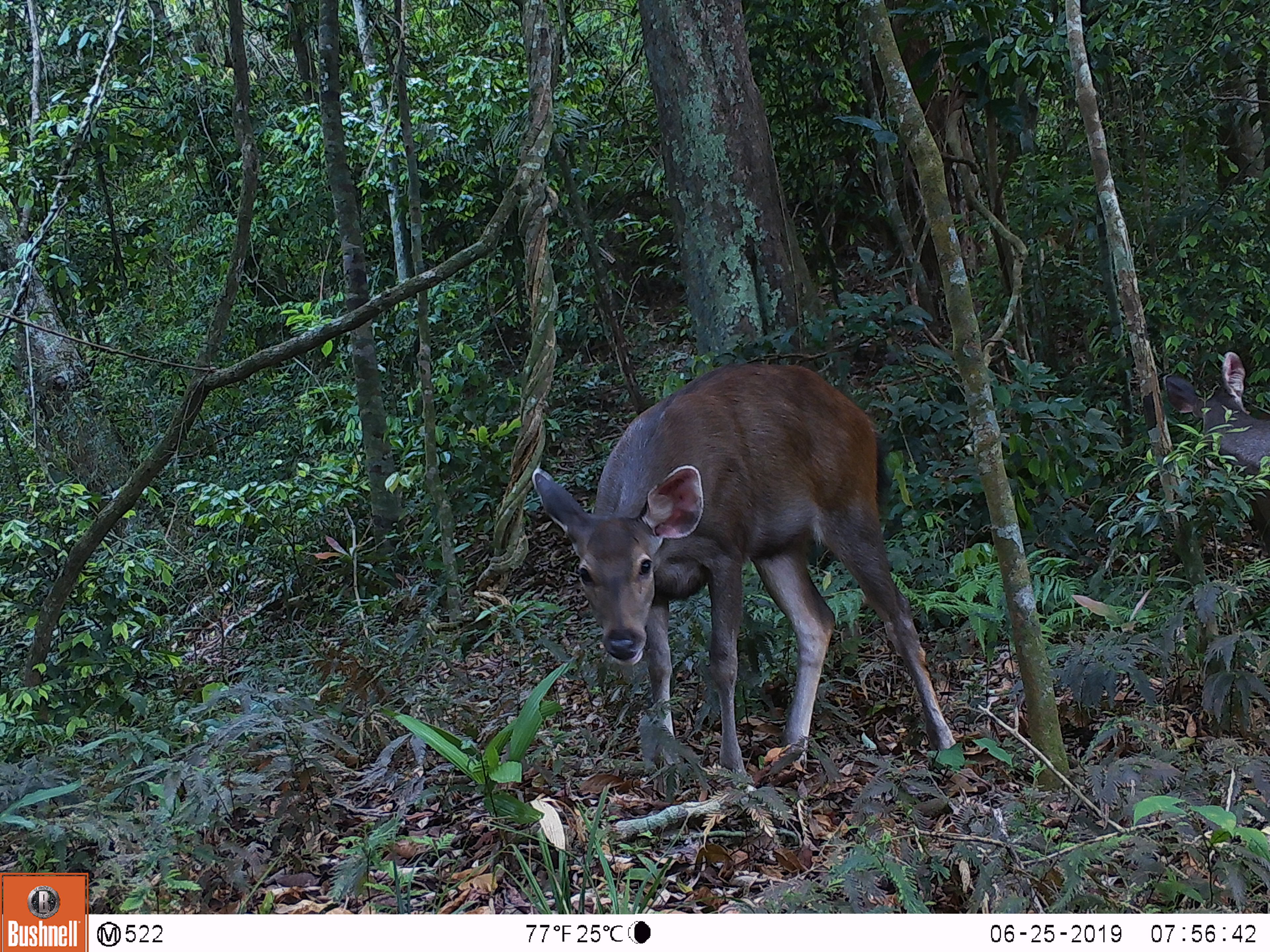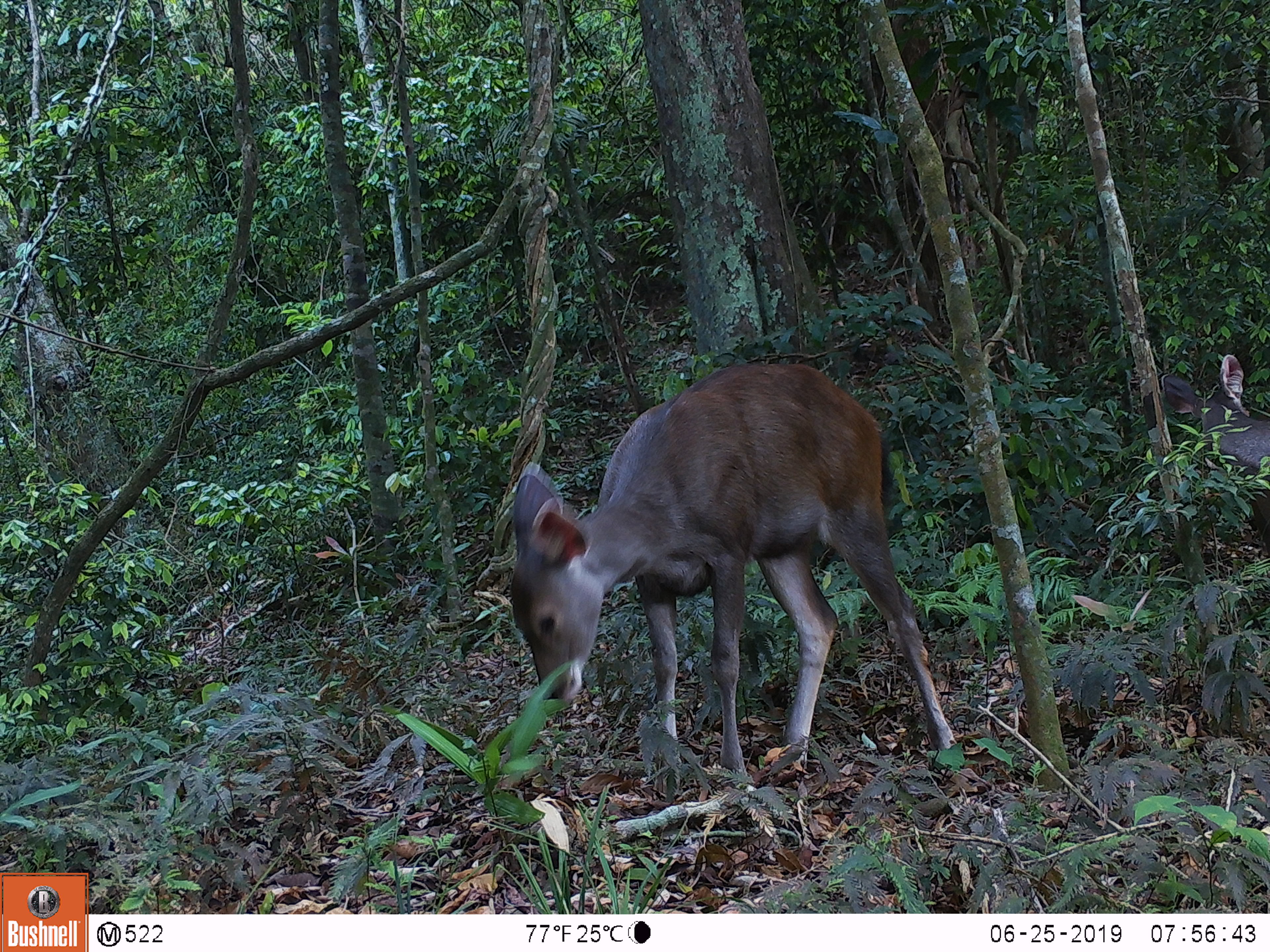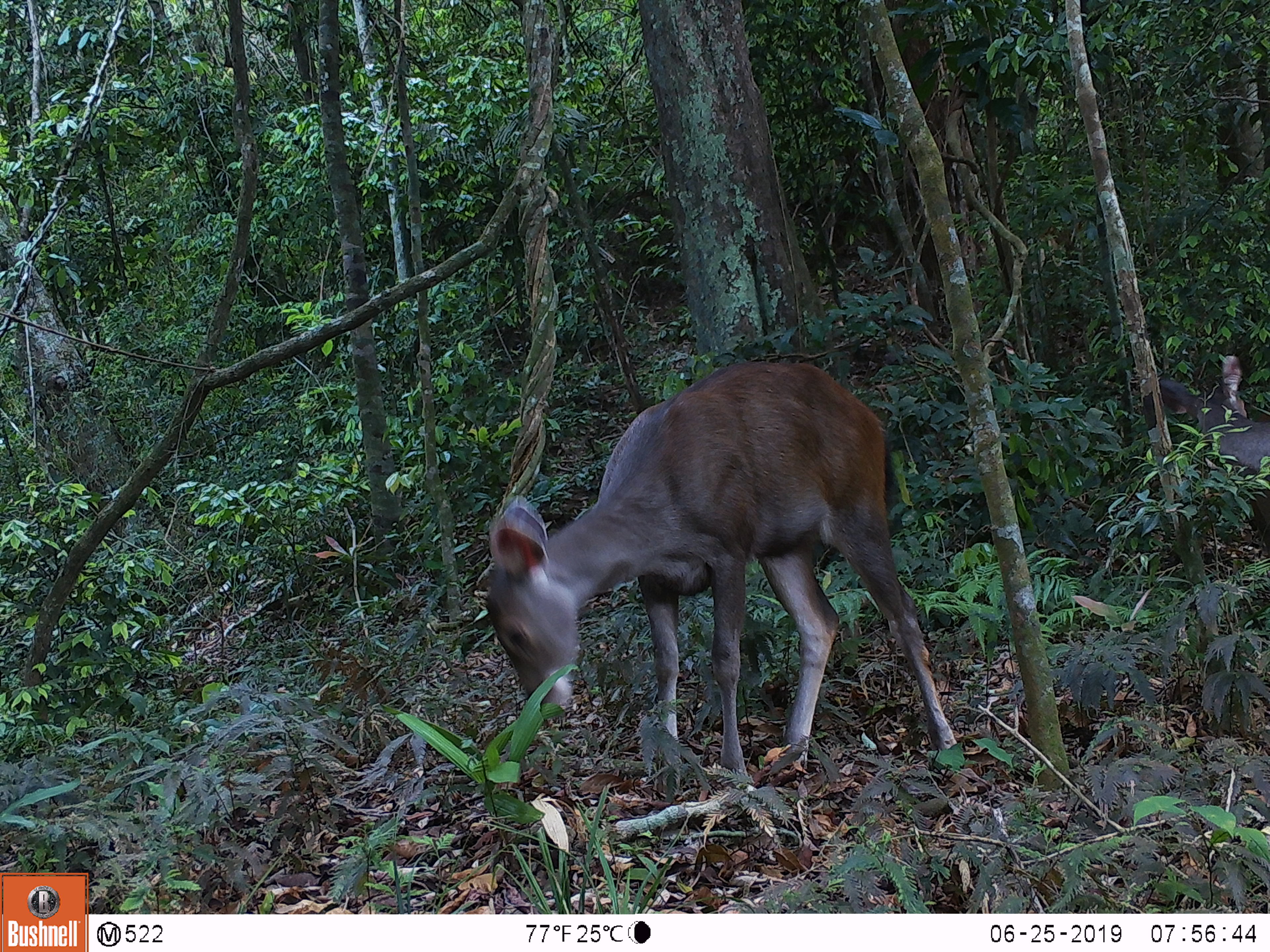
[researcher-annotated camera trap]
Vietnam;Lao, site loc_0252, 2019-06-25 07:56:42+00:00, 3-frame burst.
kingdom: Animalia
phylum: Chordata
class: Mammalia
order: Artiodactyla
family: Cervidae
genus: Rusa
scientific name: Rusa unicolor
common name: sambar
Sambar (Rusa unicolor). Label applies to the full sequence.